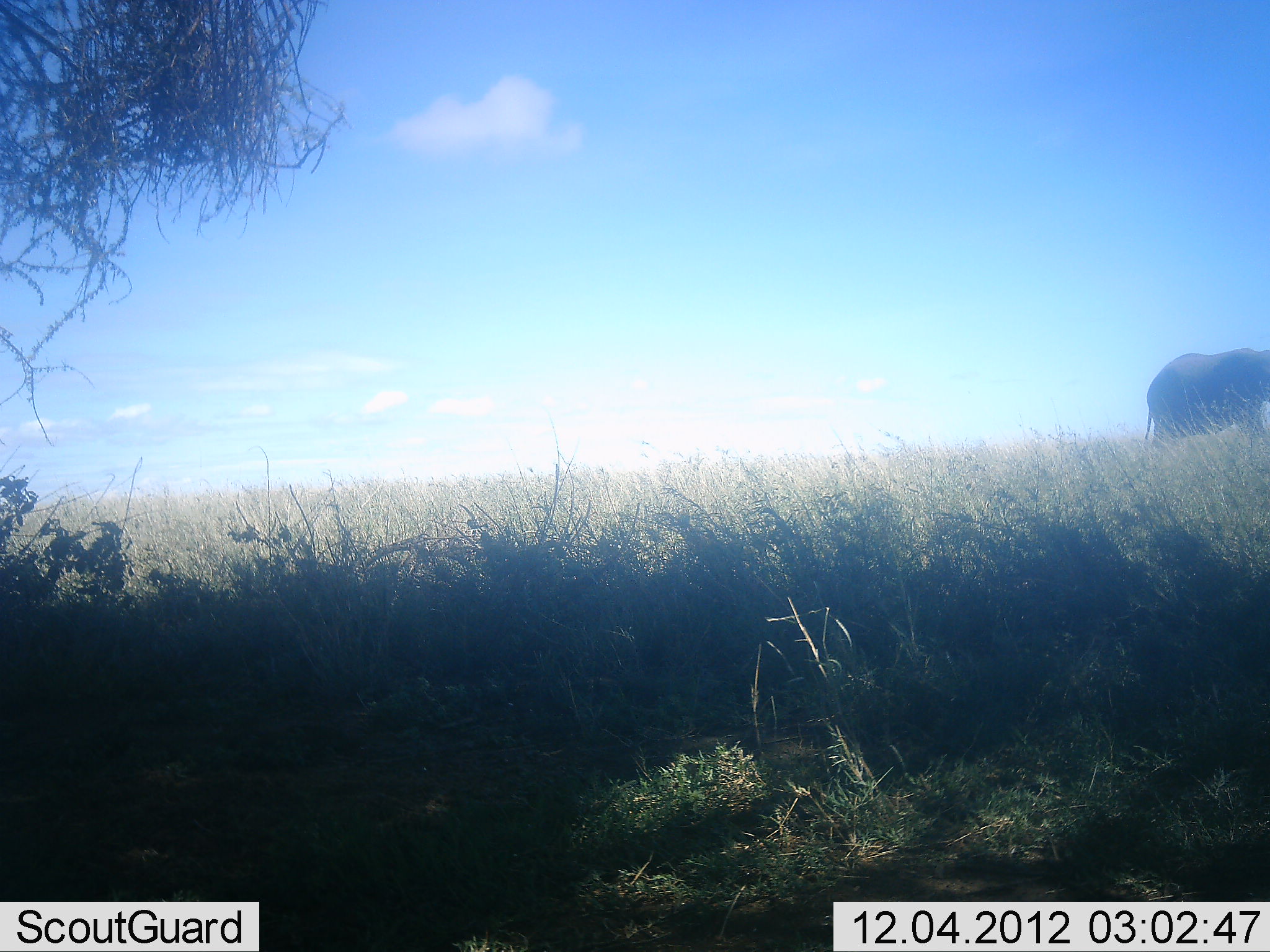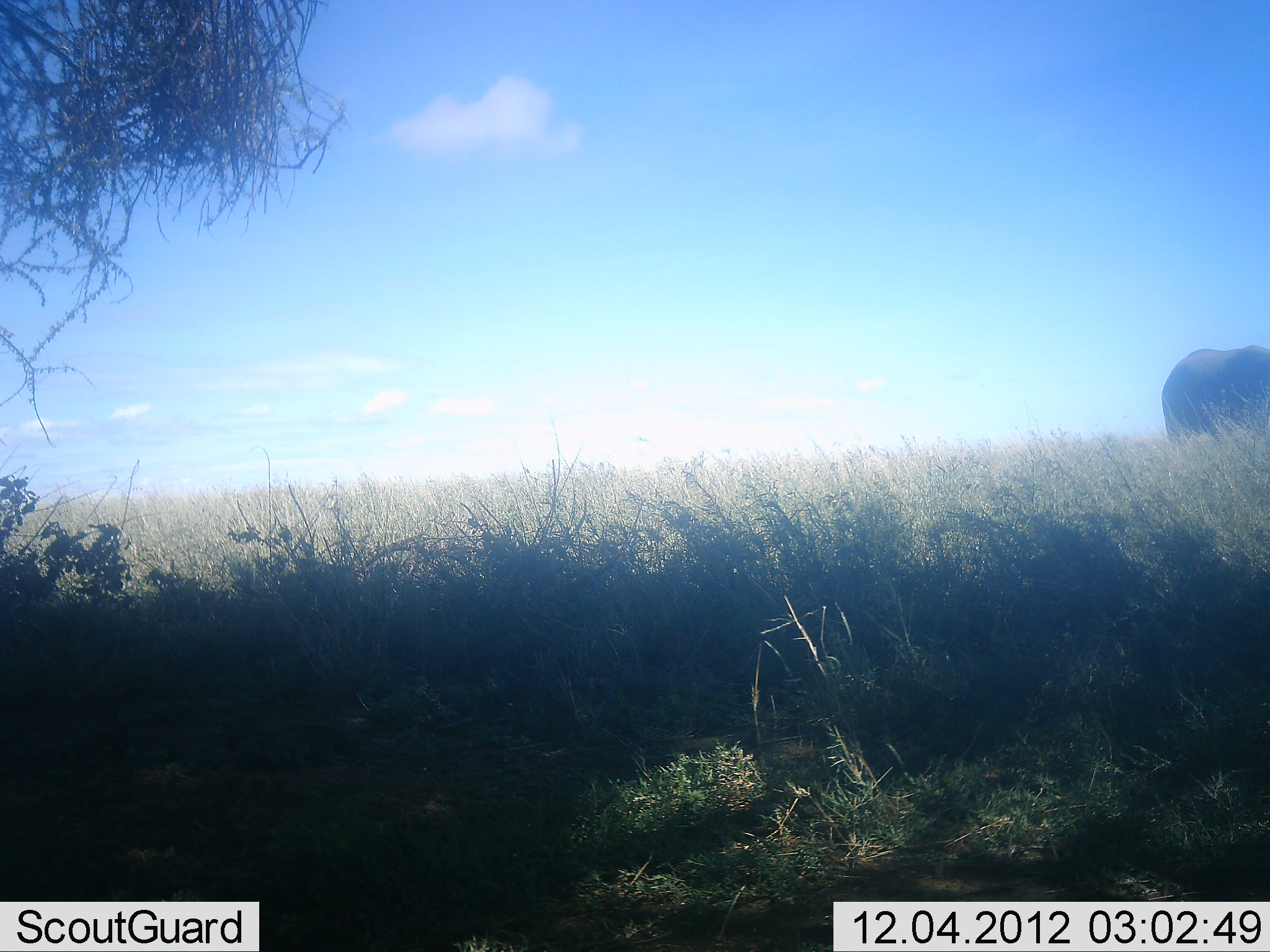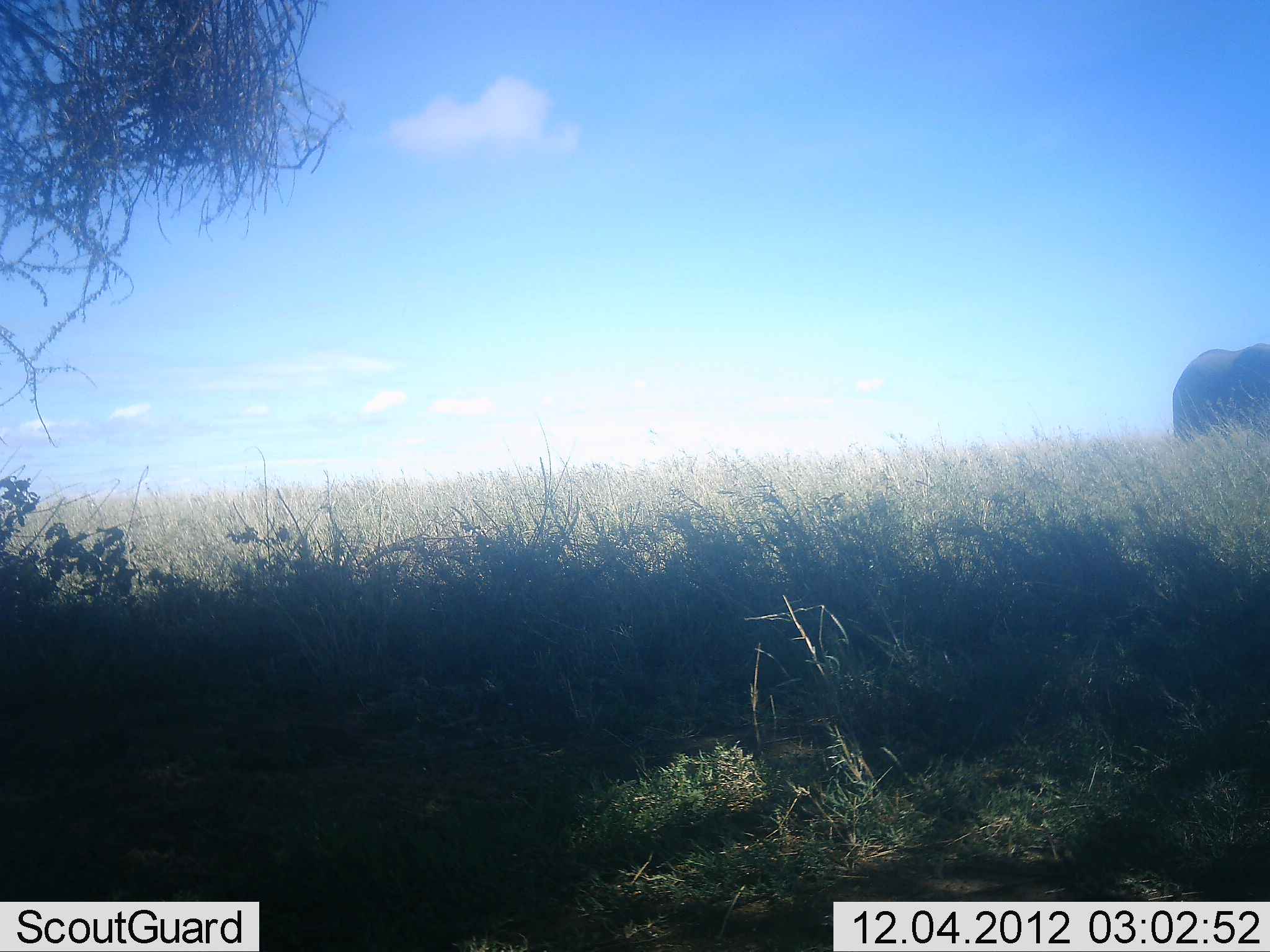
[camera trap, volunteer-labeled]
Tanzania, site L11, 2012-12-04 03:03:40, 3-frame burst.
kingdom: Animalia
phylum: Chordata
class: Mammalia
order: Proboscidea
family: Elephantidae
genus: Loxodonta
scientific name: Loxodonta africana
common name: african bush elephant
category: elephant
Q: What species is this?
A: Elephant (african bush elephant) (Loxodonta africana).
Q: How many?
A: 1.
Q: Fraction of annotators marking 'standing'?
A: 10%.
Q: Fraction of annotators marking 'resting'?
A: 0%.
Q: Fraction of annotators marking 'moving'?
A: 100%.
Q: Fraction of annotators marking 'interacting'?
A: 0%.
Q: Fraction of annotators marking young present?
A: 0%.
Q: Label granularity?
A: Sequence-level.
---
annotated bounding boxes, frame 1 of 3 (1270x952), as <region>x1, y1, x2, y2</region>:
animal: <region>1144, 346, 1270, 445</region>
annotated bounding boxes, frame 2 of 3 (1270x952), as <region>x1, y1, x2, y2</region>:
animal: <region>1159, 344, 1270, 439</region>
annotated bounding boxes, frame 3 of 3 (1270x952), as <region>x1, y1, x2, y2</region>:
animal: <region>1170, 341, 1270, 446</region>